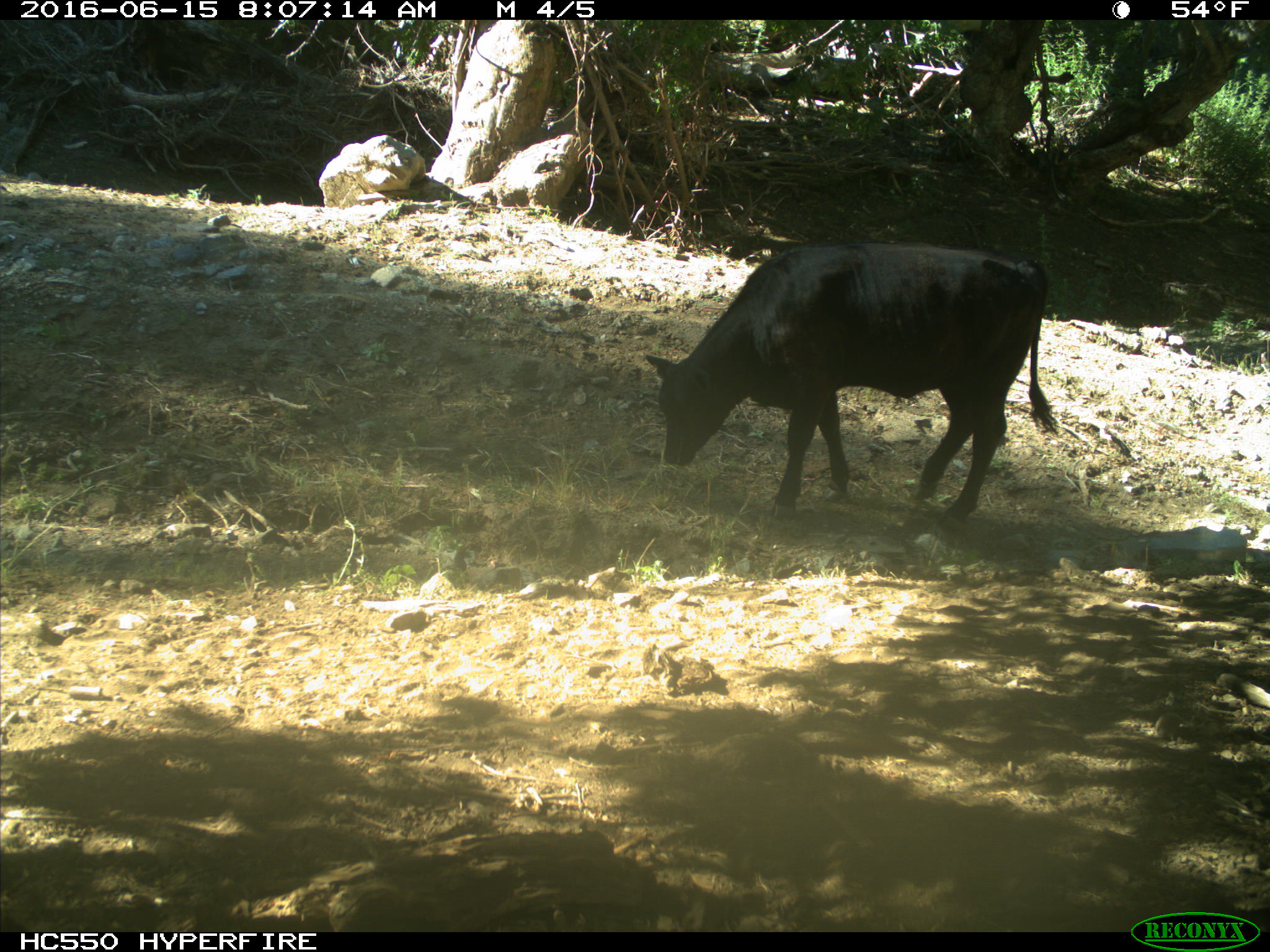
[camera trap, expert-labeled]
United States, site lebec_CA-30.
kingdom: Animalia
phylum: Chordata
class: Mammalia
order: Artiodactyla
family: Bovidae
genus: Bos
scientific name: Bos taurus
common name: domestic cow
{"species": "Bos taurus (domestic cow)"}